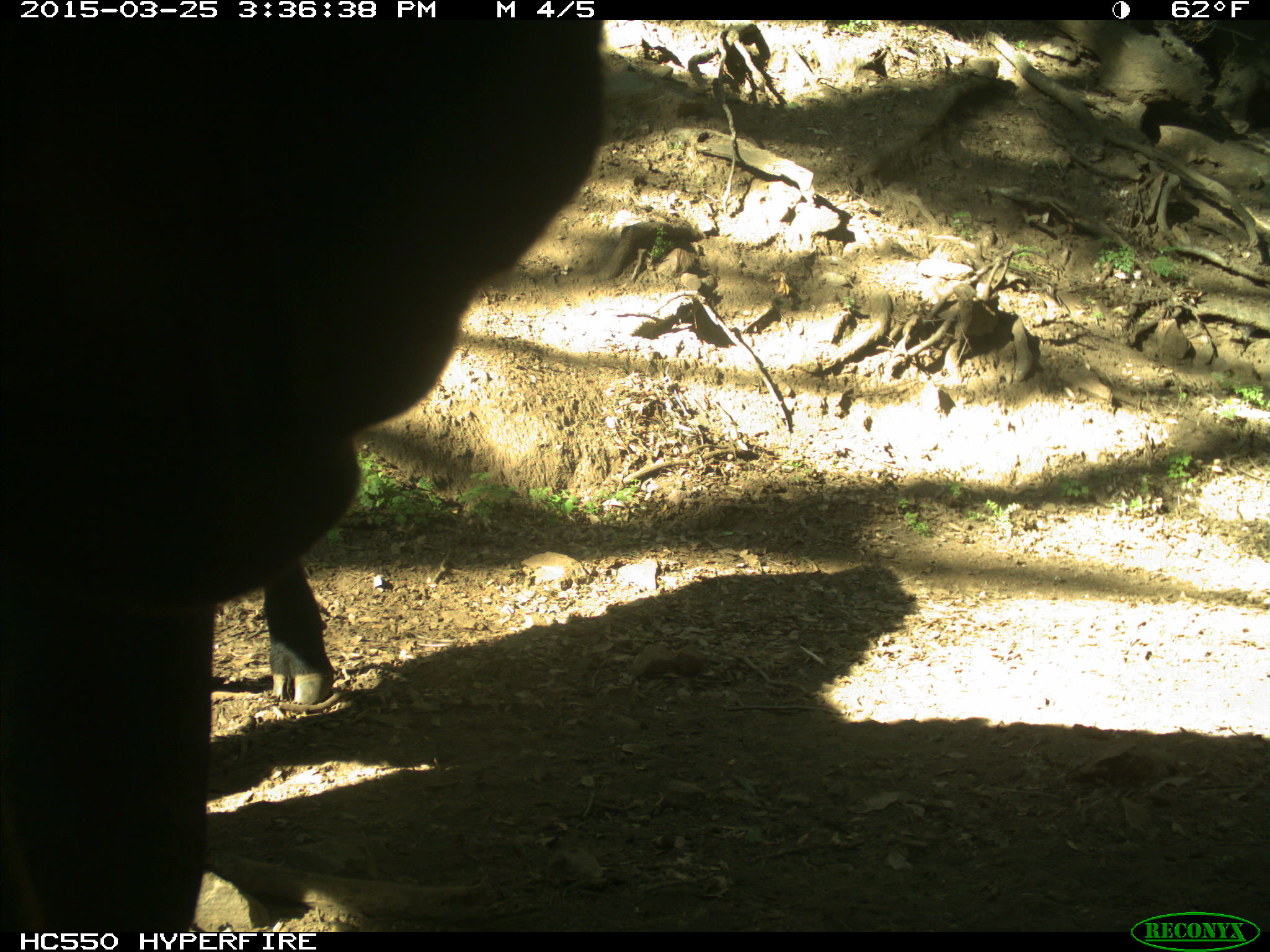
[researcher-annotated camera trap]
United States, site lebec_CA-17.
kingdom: Animalia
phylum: Chordata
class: Mammalia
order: Artiodactyla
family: Bovidae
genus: Bos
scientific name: Bos taurus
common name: domestic cow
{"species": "Bos taurus (domestic cow)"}